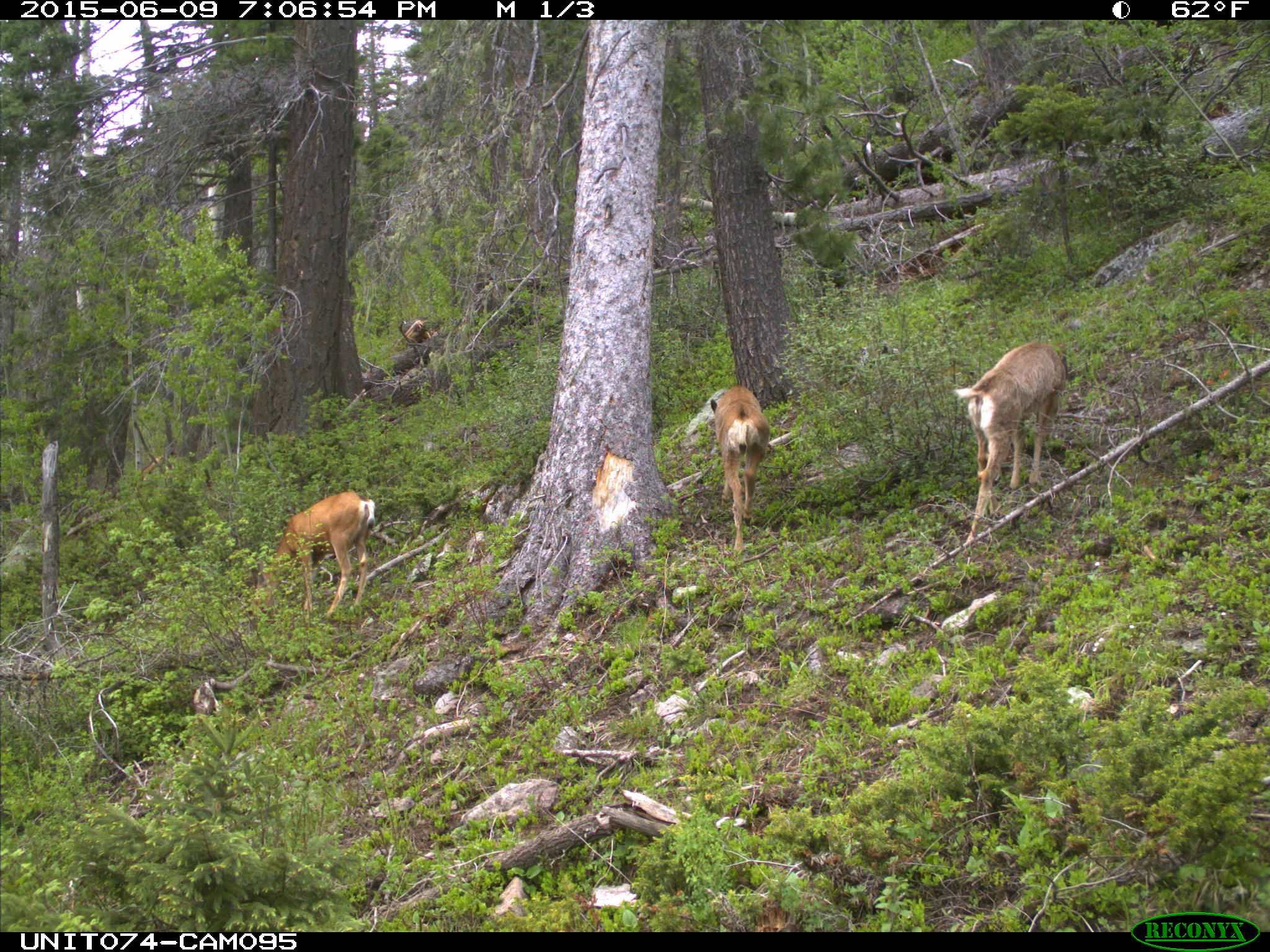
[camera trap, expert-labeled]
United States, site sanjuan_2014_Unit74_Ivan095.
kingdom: Animalia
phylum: Chordata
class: Mammalia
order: Artiodactyla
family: Cervidae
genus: Odocoileus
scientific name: Odocoileus hemionus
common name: mule deer